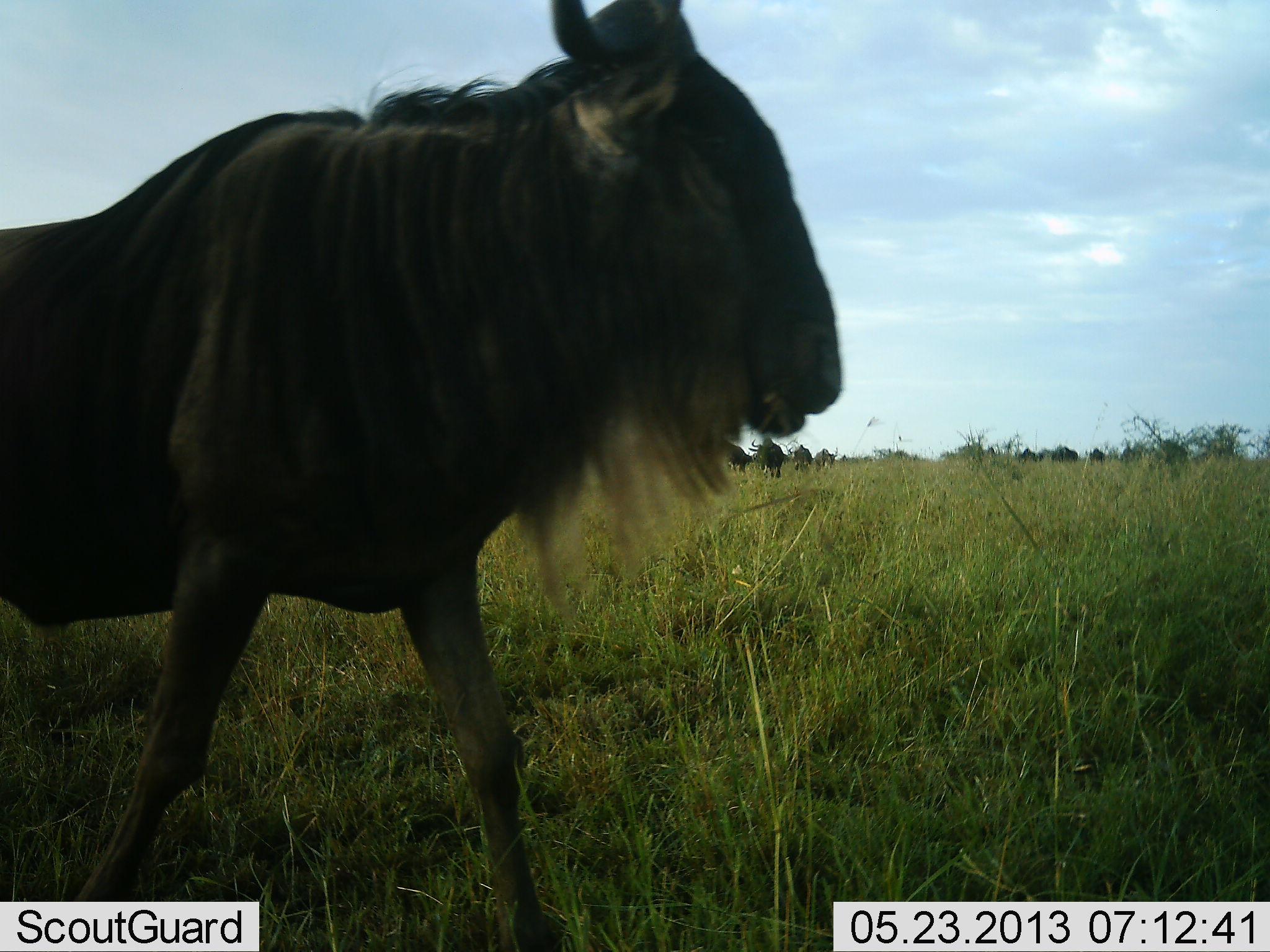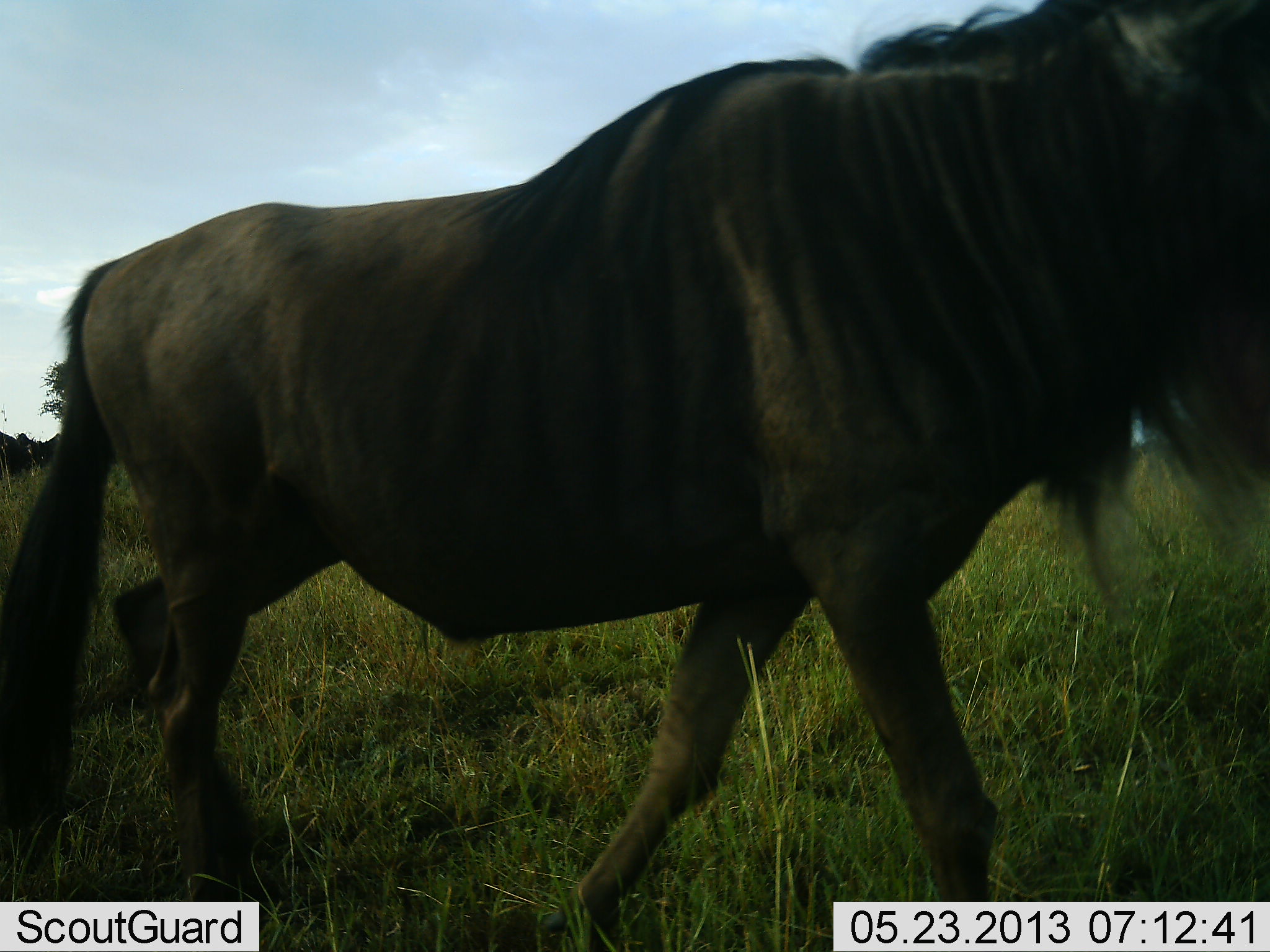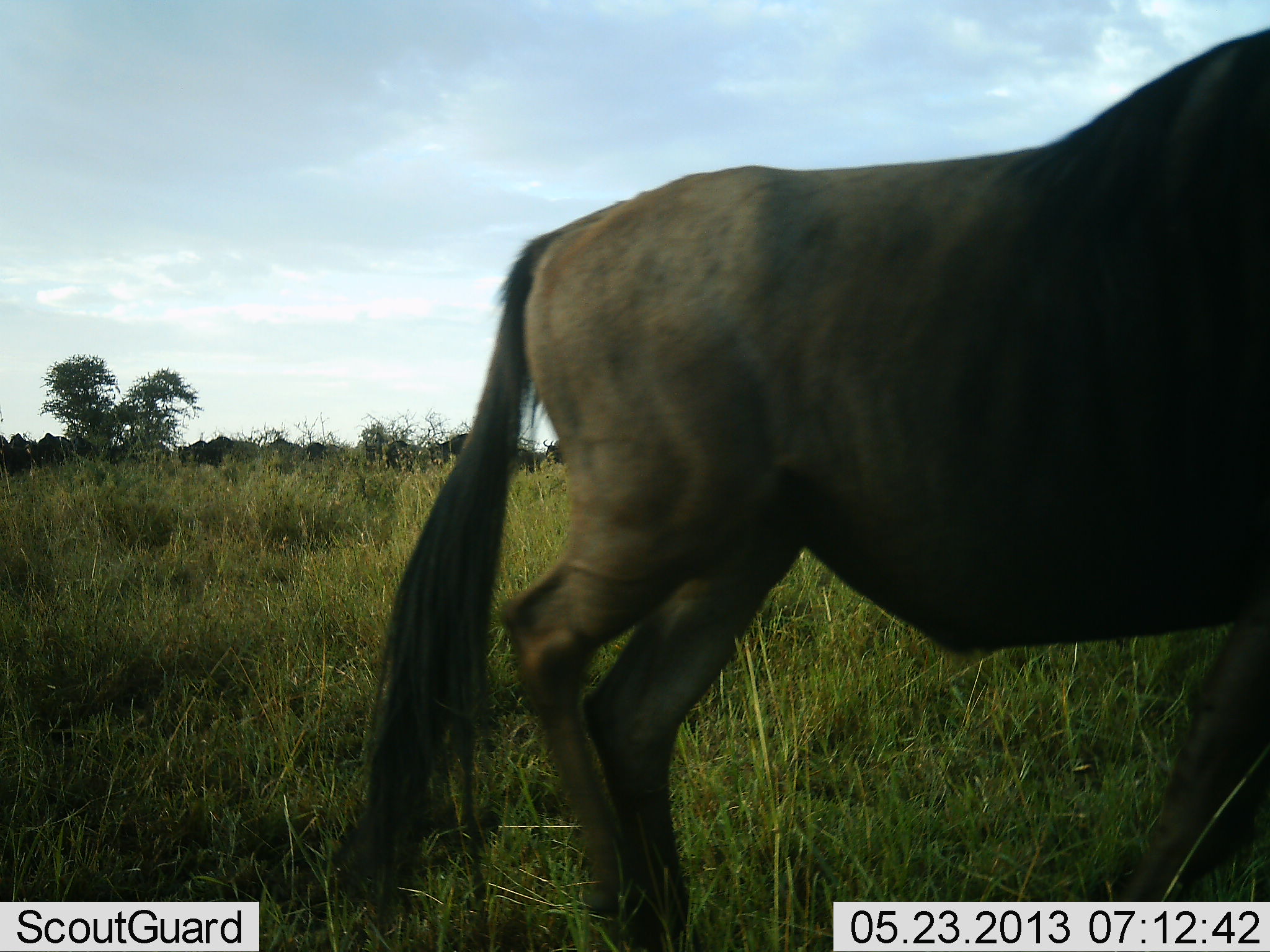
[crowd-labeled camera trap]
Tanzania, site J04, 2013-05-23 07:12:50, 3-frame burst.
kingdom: Animalia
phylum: Chordata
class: Mammalia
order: Artiodactyla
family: Bovidae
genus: Connochaetes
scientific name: Connochaetes taurinus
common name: blue wildebeest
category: wildebeest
Wildebeest (blue wildebeest) (Connochaetes taurinus), count 1. Behavior (volunteer vote fractions): standing 40%, resting 10%, moving 100%, interacting 10%. Young present (vote fraction): 0%. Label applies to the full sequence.